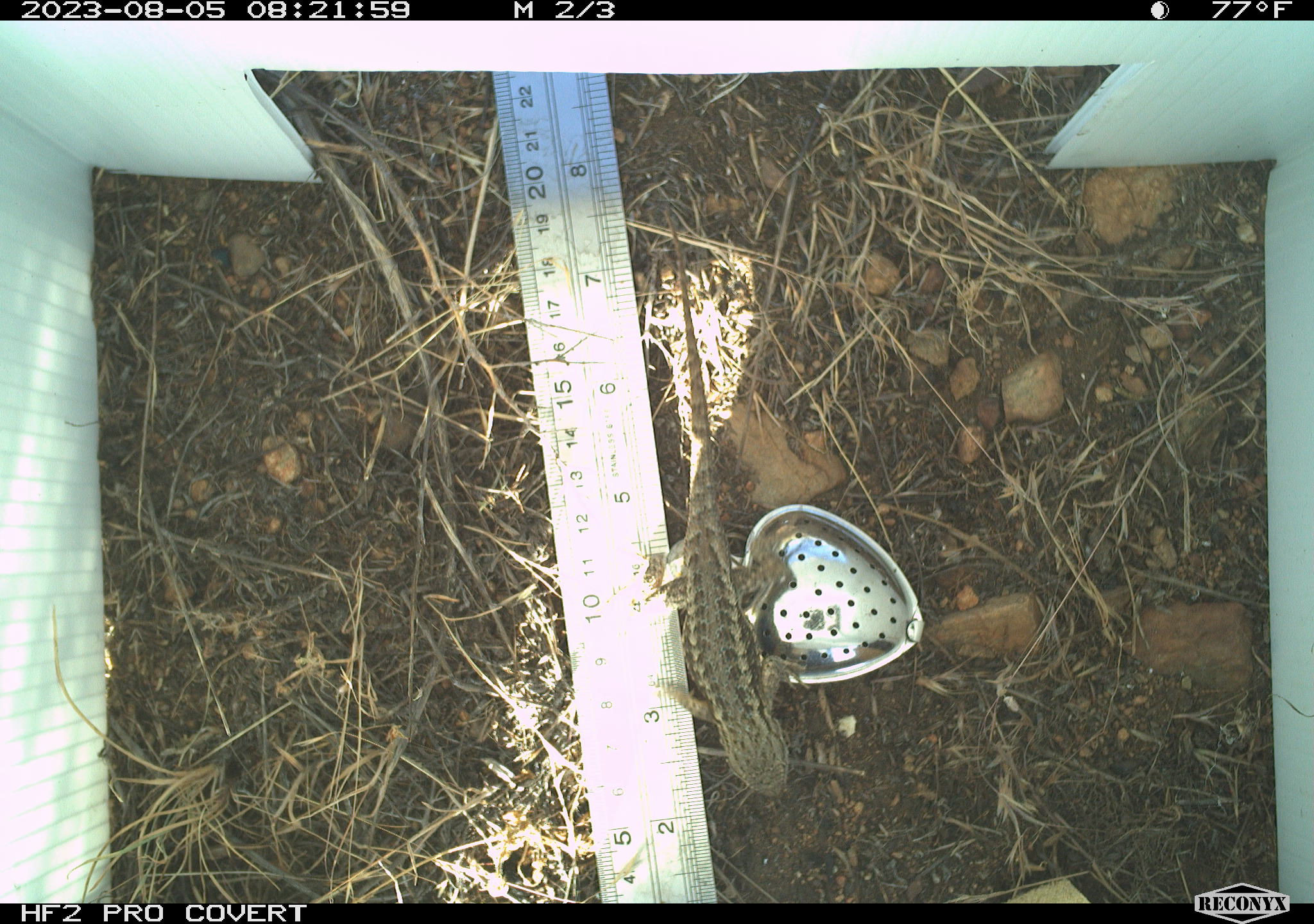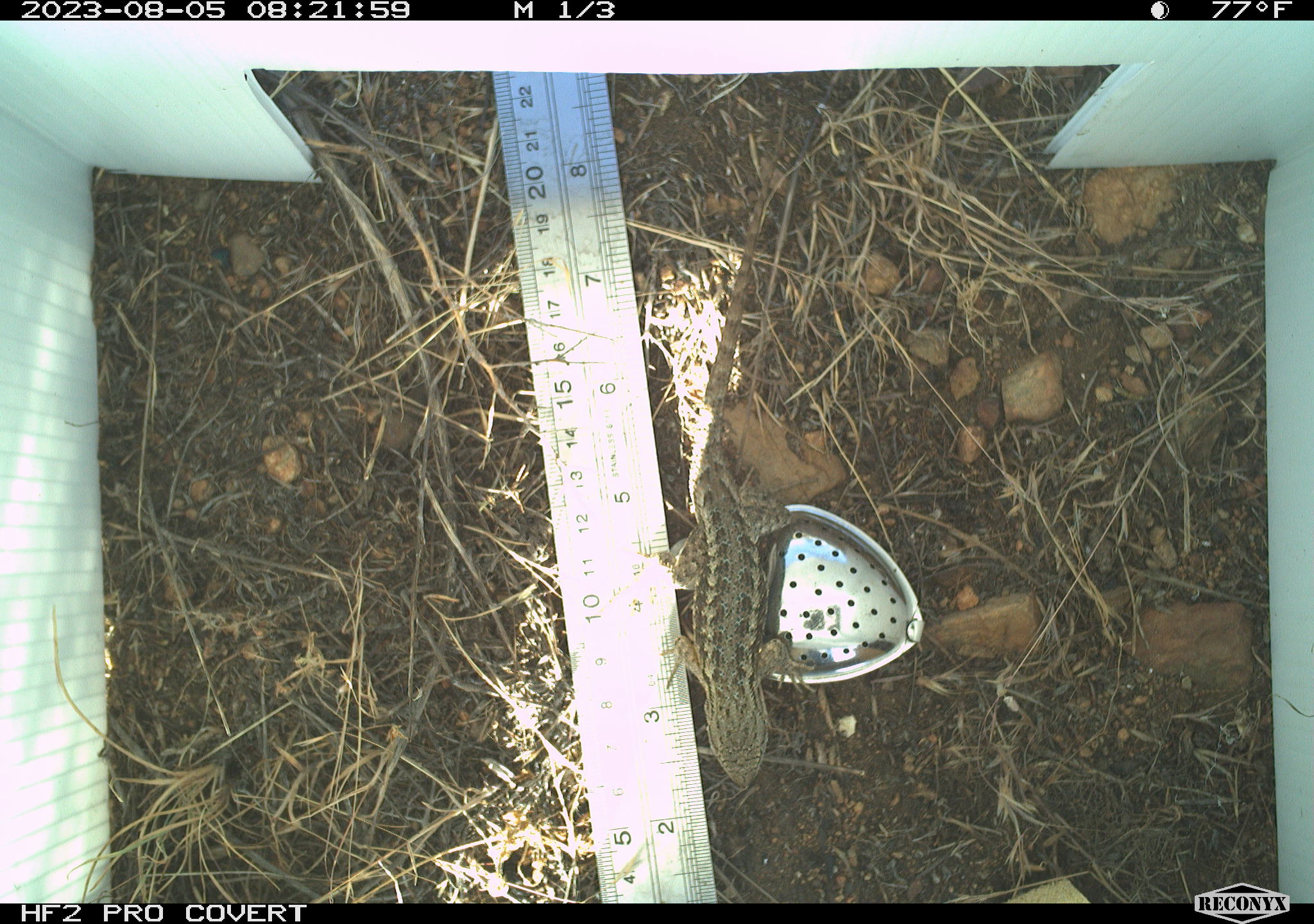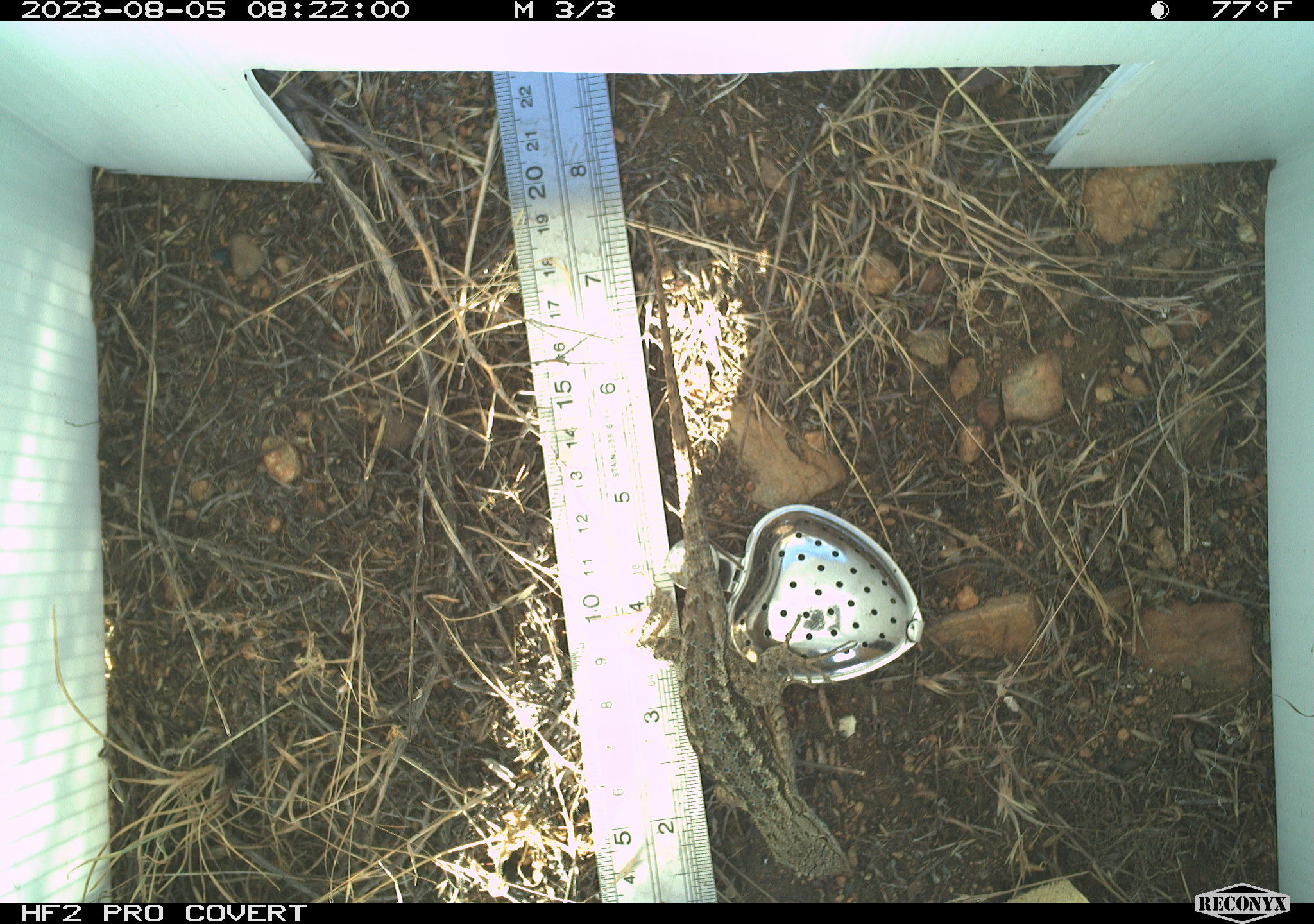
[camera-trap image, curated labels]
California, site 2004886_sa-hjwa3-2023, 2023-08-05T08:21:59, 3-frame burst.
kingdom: Animalia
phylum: Chordata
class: Reptilia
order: Squamata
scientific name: Squamata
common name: lizards and snakes